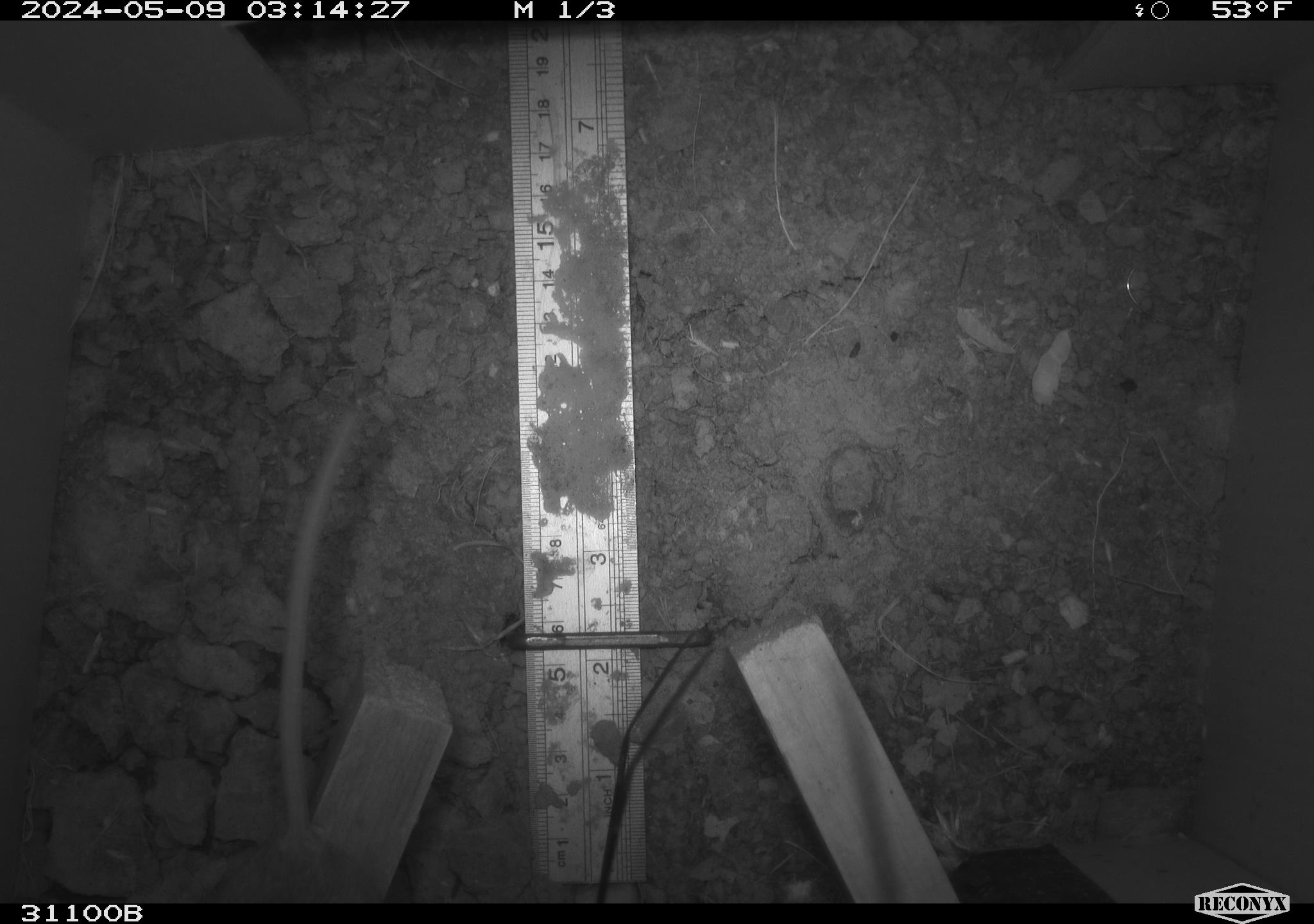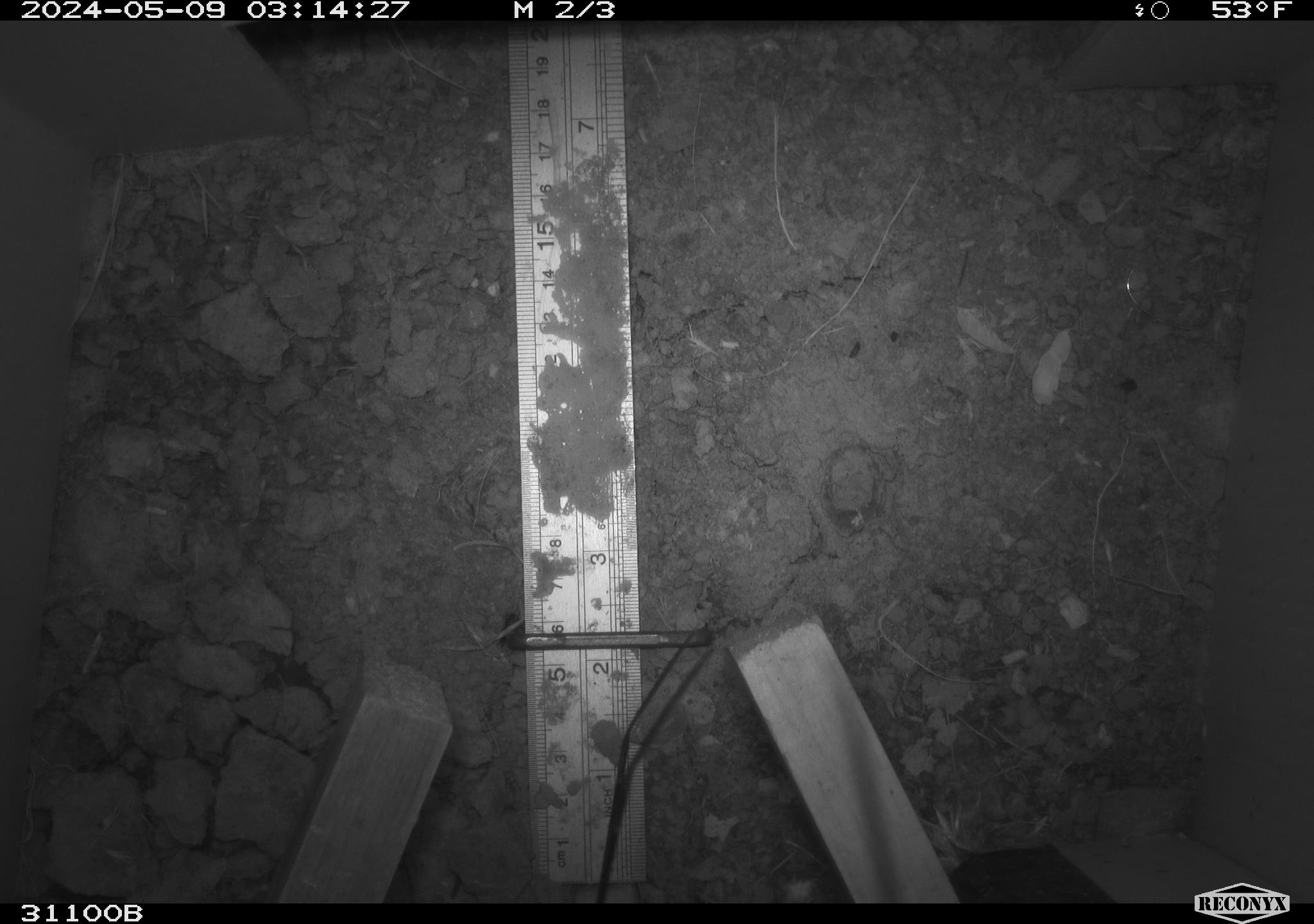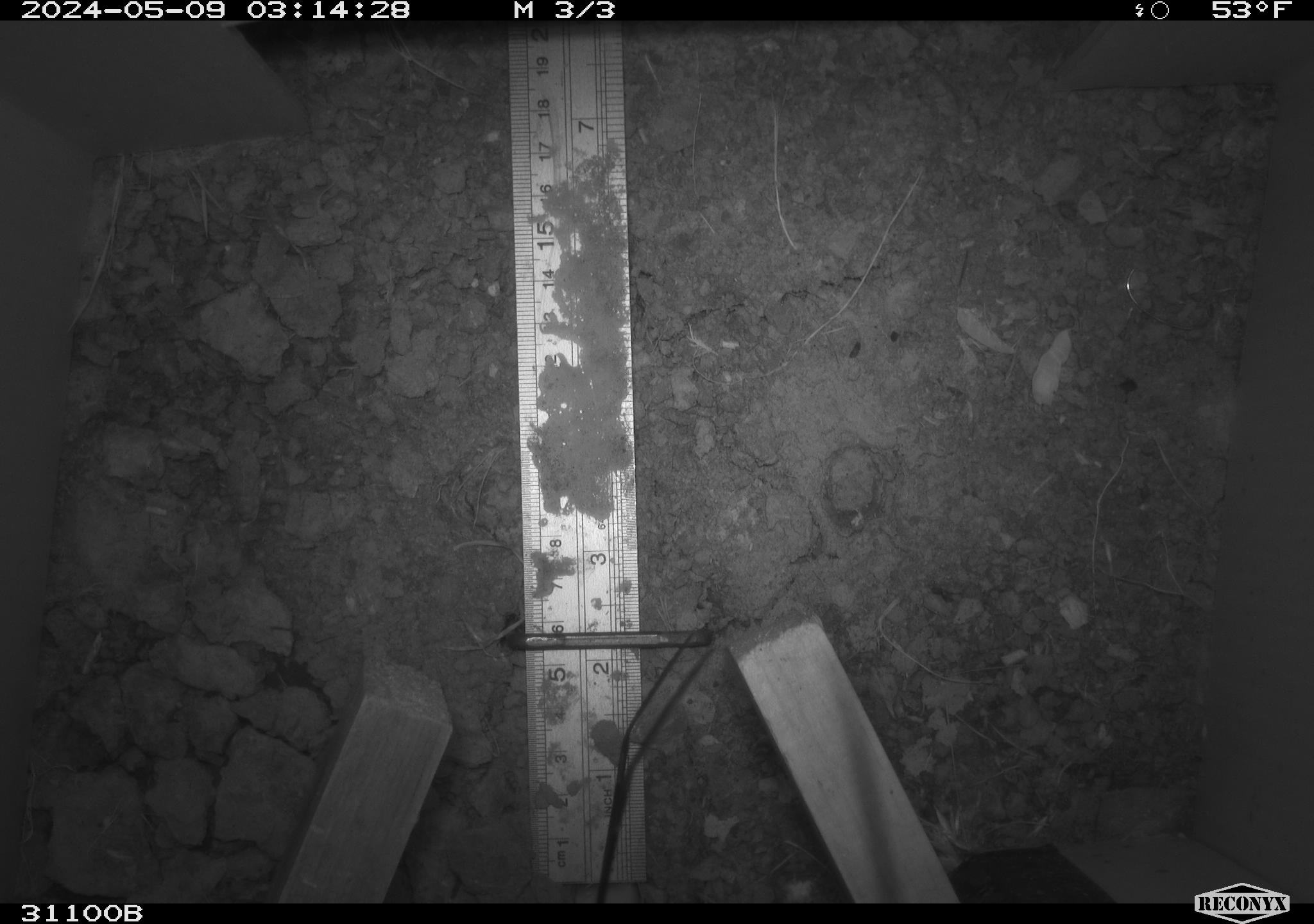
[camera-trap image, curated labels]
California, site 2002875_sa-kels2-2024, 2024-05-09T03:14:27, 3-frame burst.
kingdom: Animalia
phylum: Chordata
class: Mammalia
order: Rodentia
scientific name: Rodentia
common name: rodent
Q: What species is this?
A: Rodent (Rodentia).